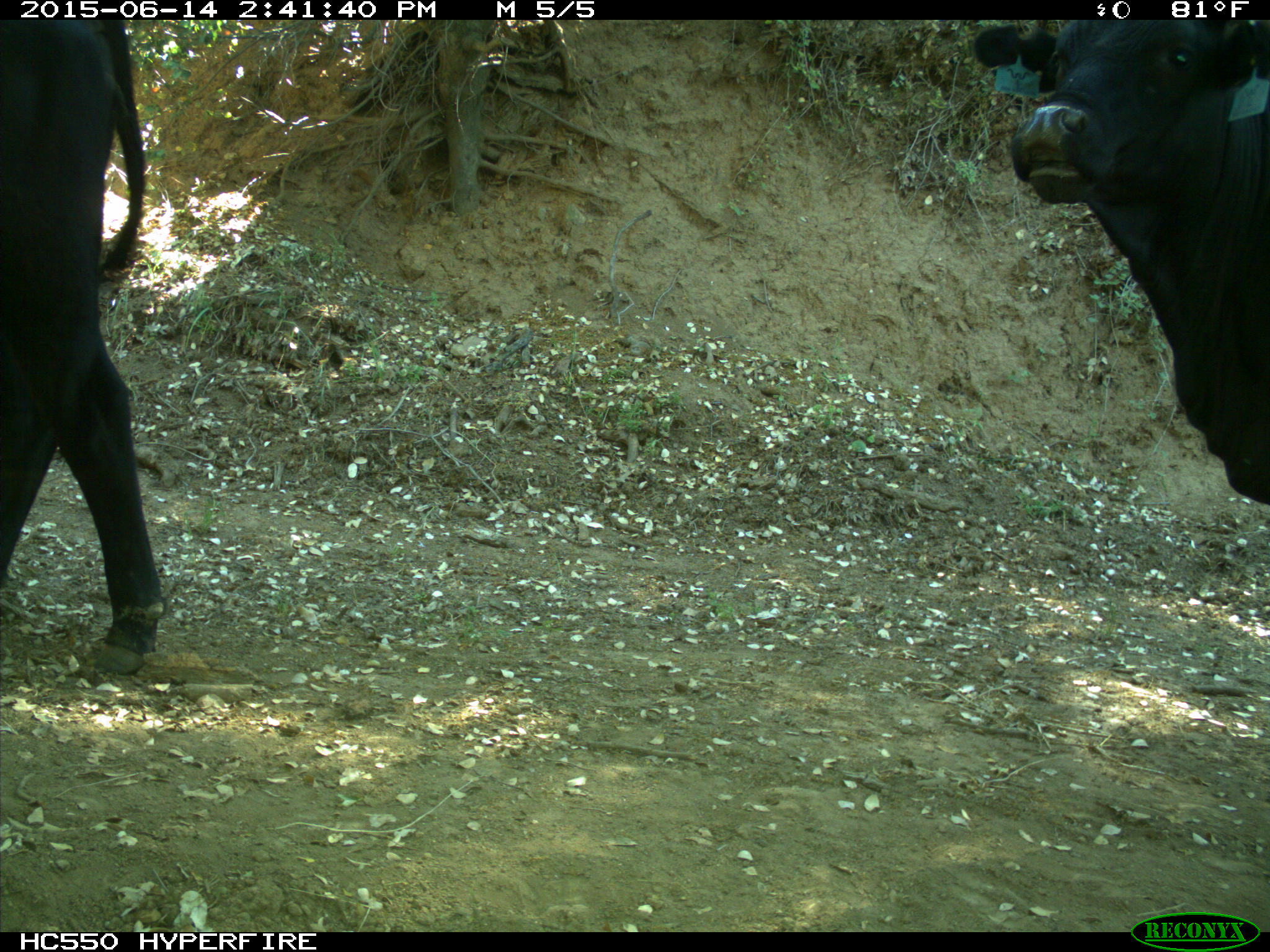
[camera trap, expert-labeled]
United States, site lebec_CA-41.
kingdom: Animalia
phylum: Chordata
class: Mammalia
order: Artiodactyla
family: Bovidae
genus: Bos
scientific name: Bos taurus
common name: domestic cow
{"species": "Bos taurus (domestic cow)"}